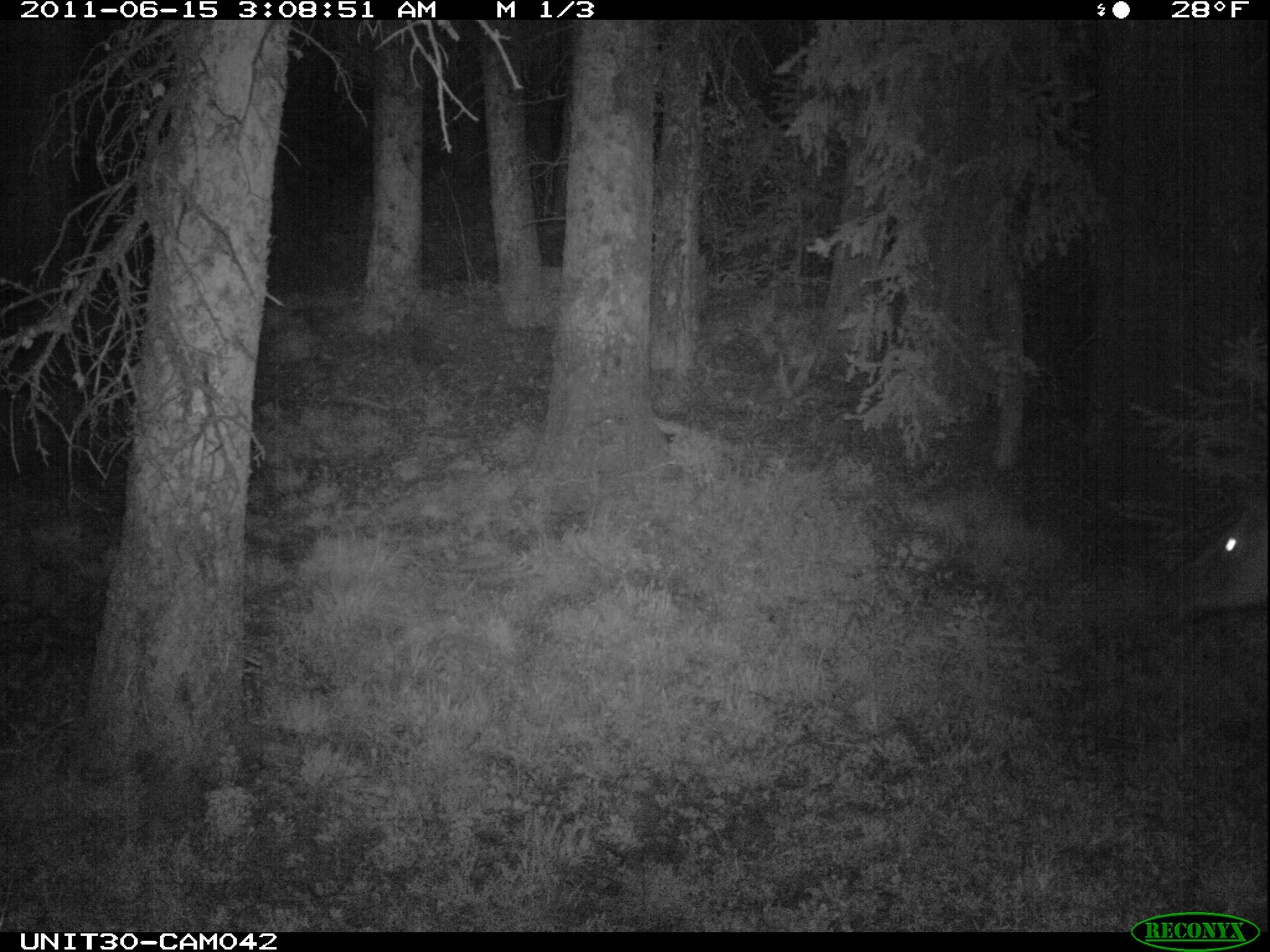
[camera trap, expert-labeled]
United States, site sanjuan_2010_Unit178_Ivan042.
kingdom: Animalia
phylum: Chordata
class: Mammalia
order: Artiodactyla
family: Cervidae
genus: Cervus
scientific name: Cervus elaphus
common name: red deer